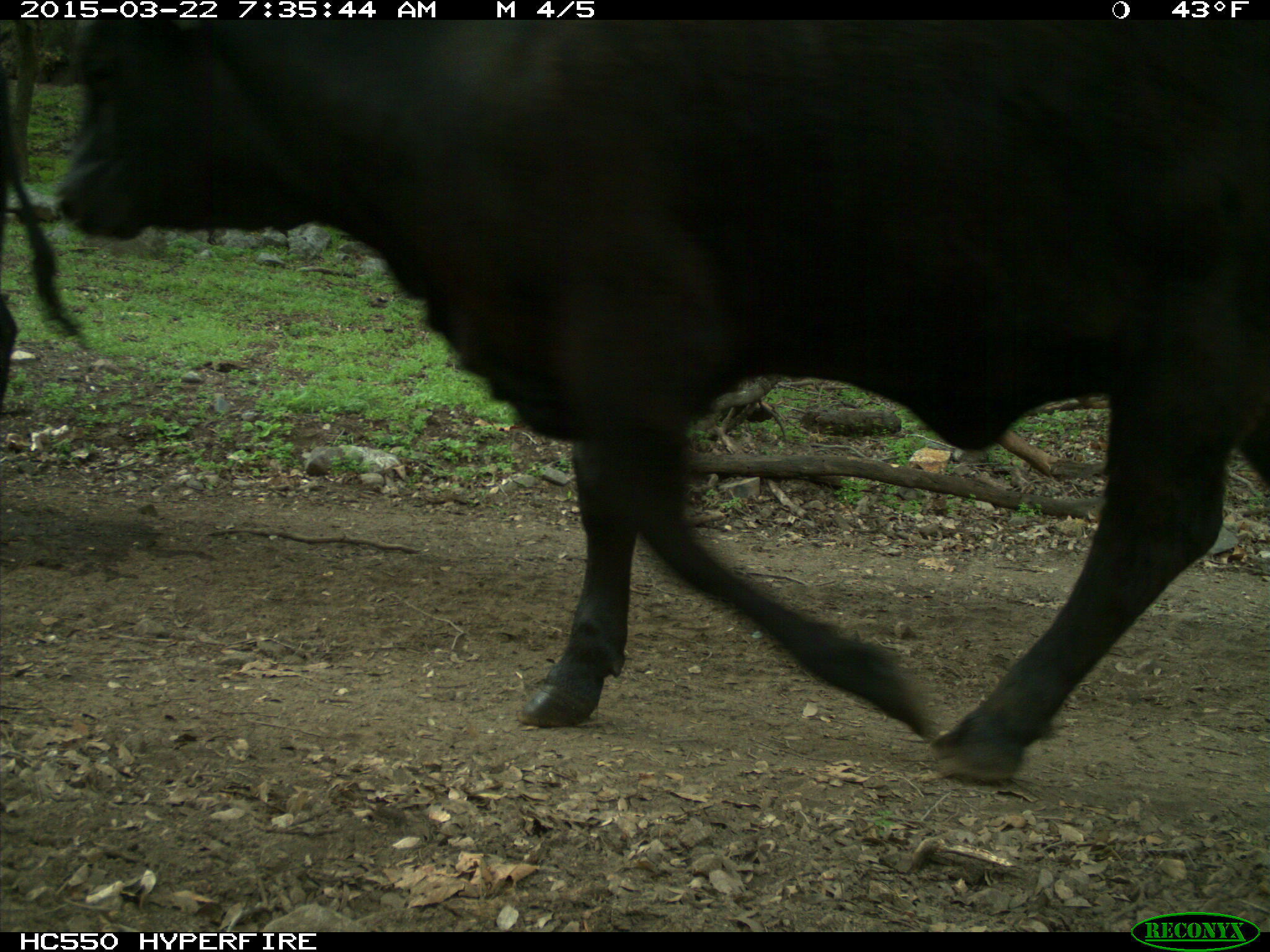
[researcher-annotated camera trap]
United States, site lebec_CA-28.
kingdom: Animalia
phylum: Chordata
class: Mammalia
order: Artiodactyla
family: Bovidae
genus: Bos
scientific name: Bos taurus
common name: domestic cow